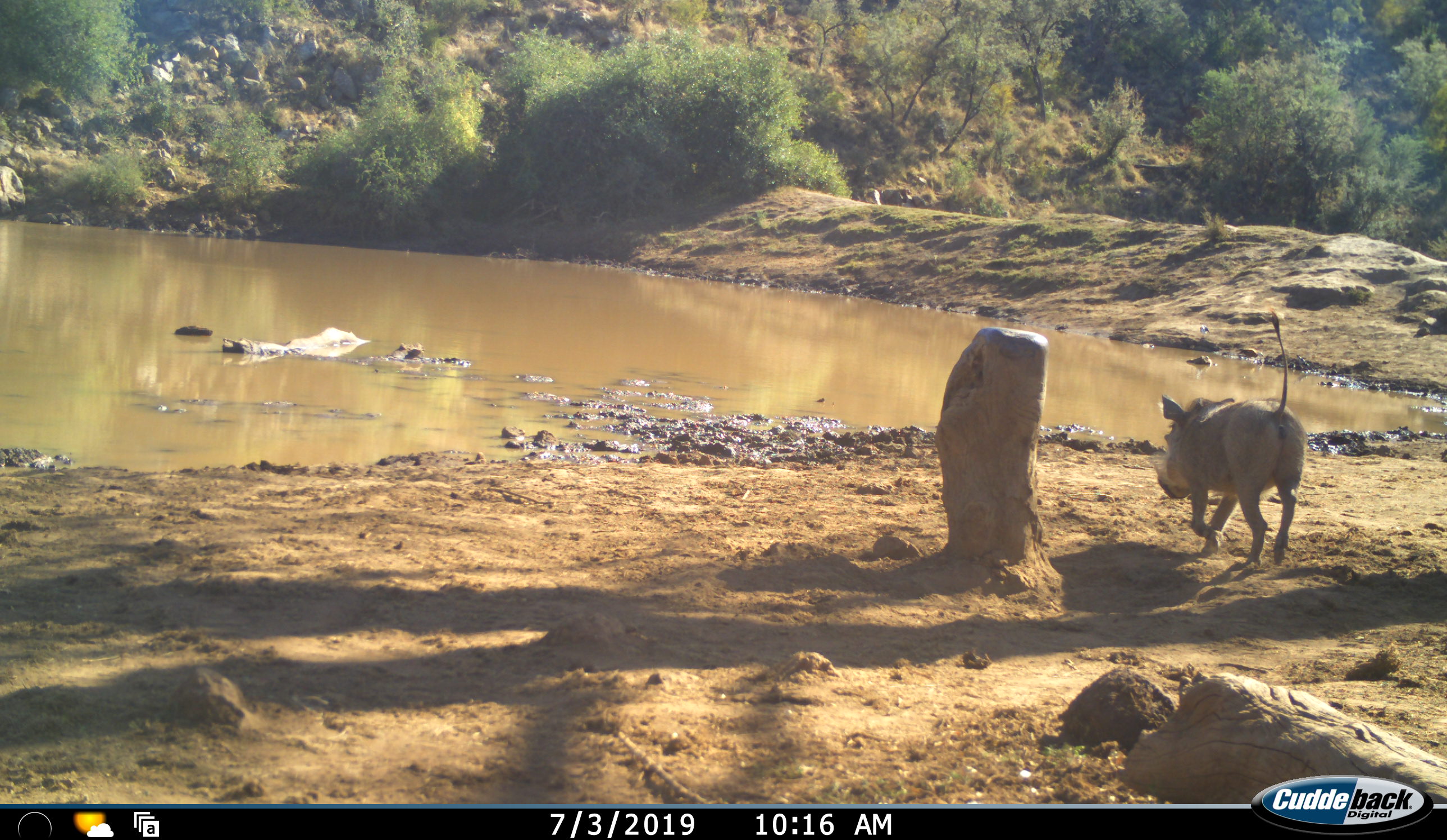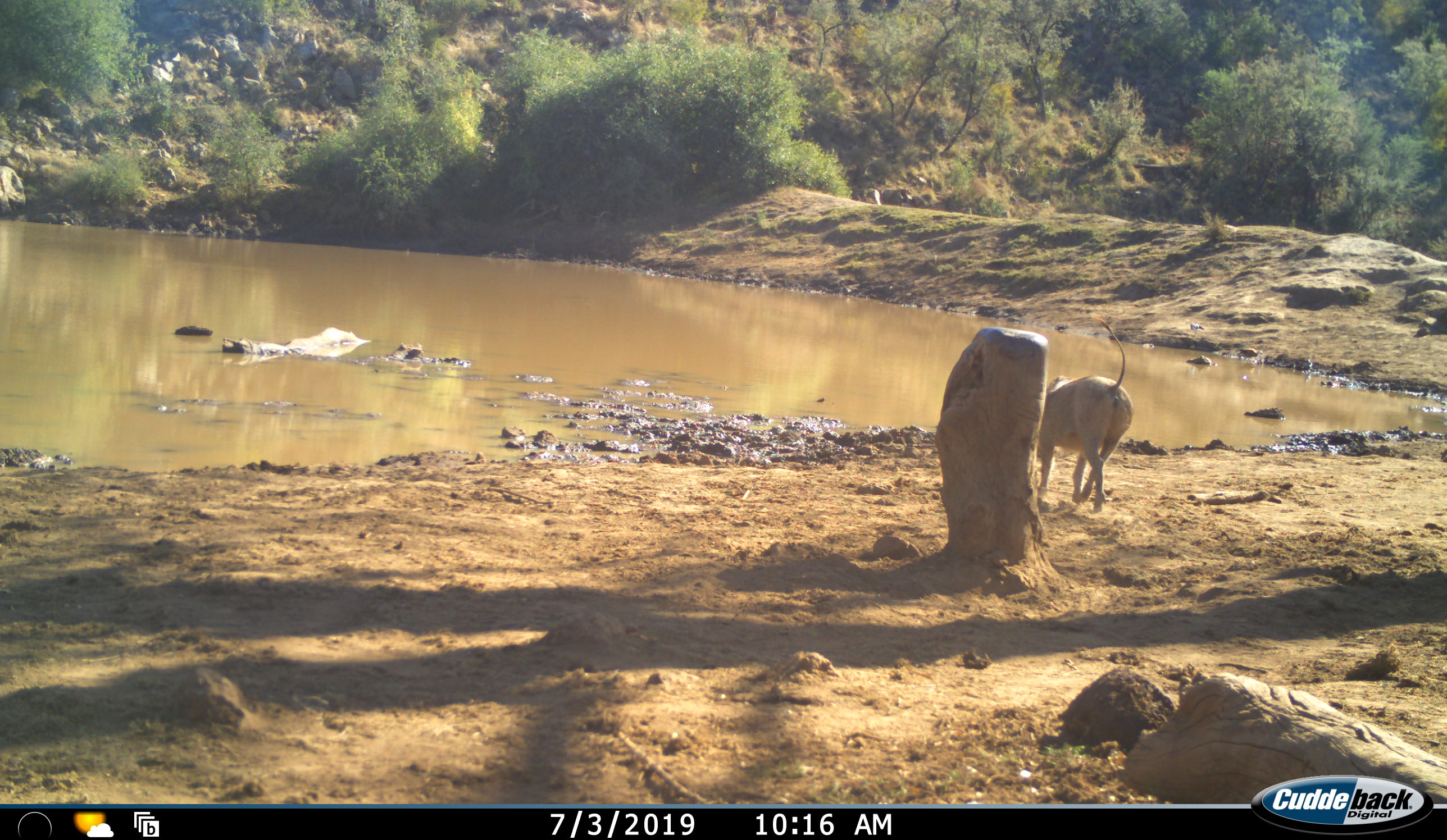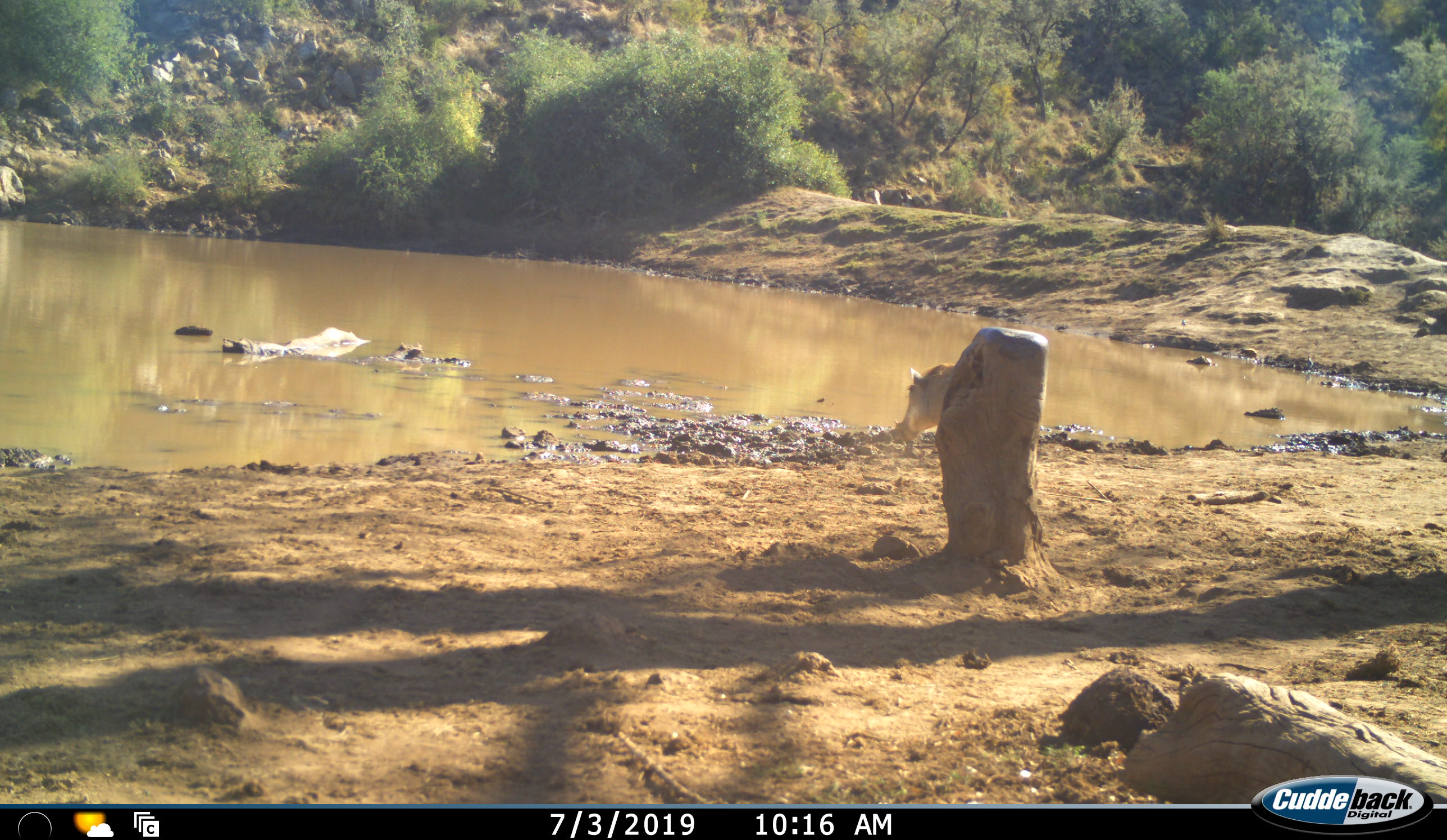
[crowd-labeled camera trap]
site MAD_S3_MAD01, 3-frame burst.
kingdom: Animalia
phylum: Chordata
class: Mammalia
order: Artiodactyla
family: Suidae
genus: Phacochoerus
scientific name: Phacochoerus africanus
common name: warthog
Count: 1.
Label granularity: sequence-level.